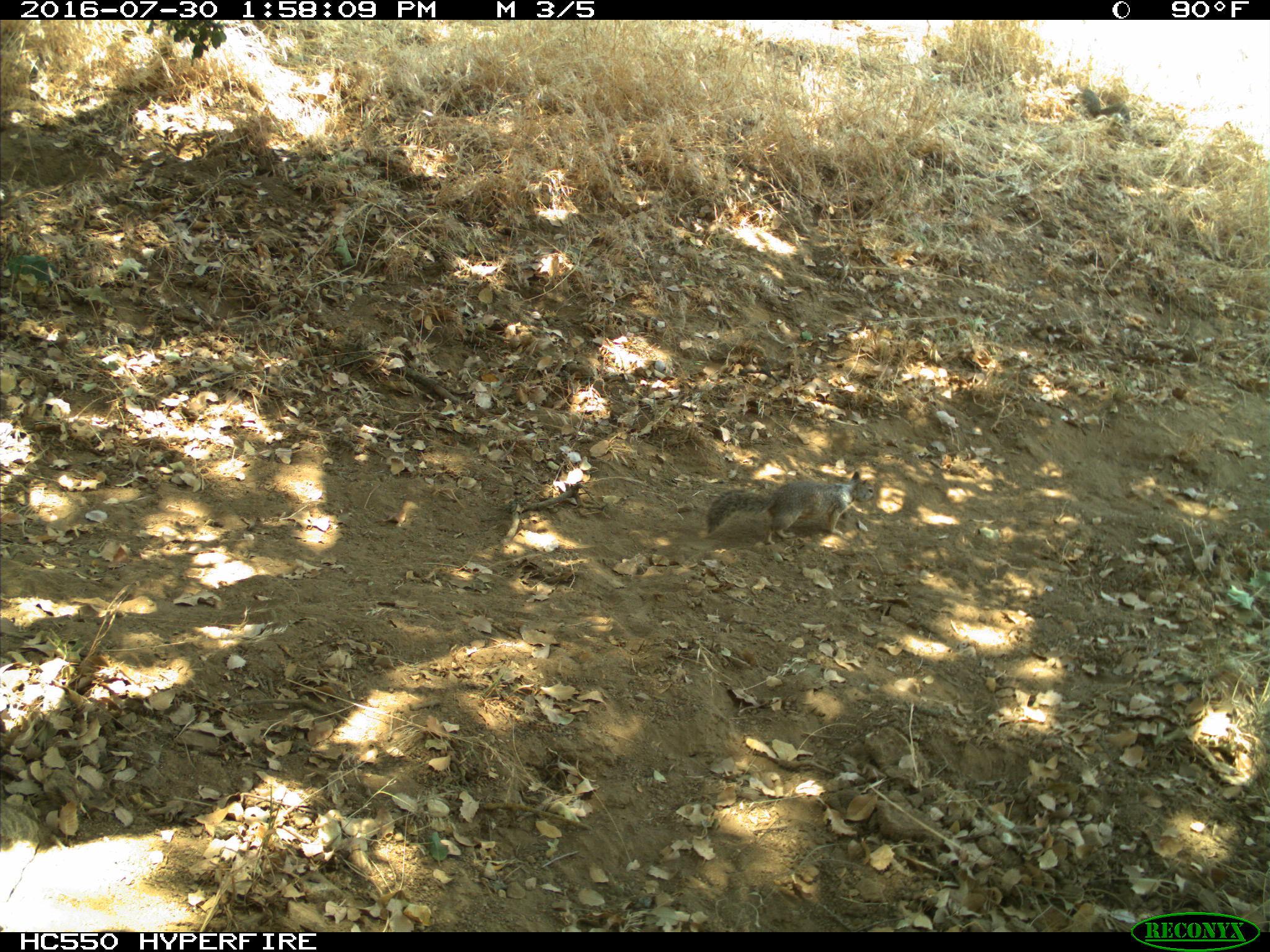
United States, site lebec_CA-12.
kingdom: Animalia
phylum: Chordata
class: Mammalia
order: Rodentia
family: Sciuridae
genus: Otospermophilus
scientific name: Otospermophilus beecheyi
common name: california ground squirrel